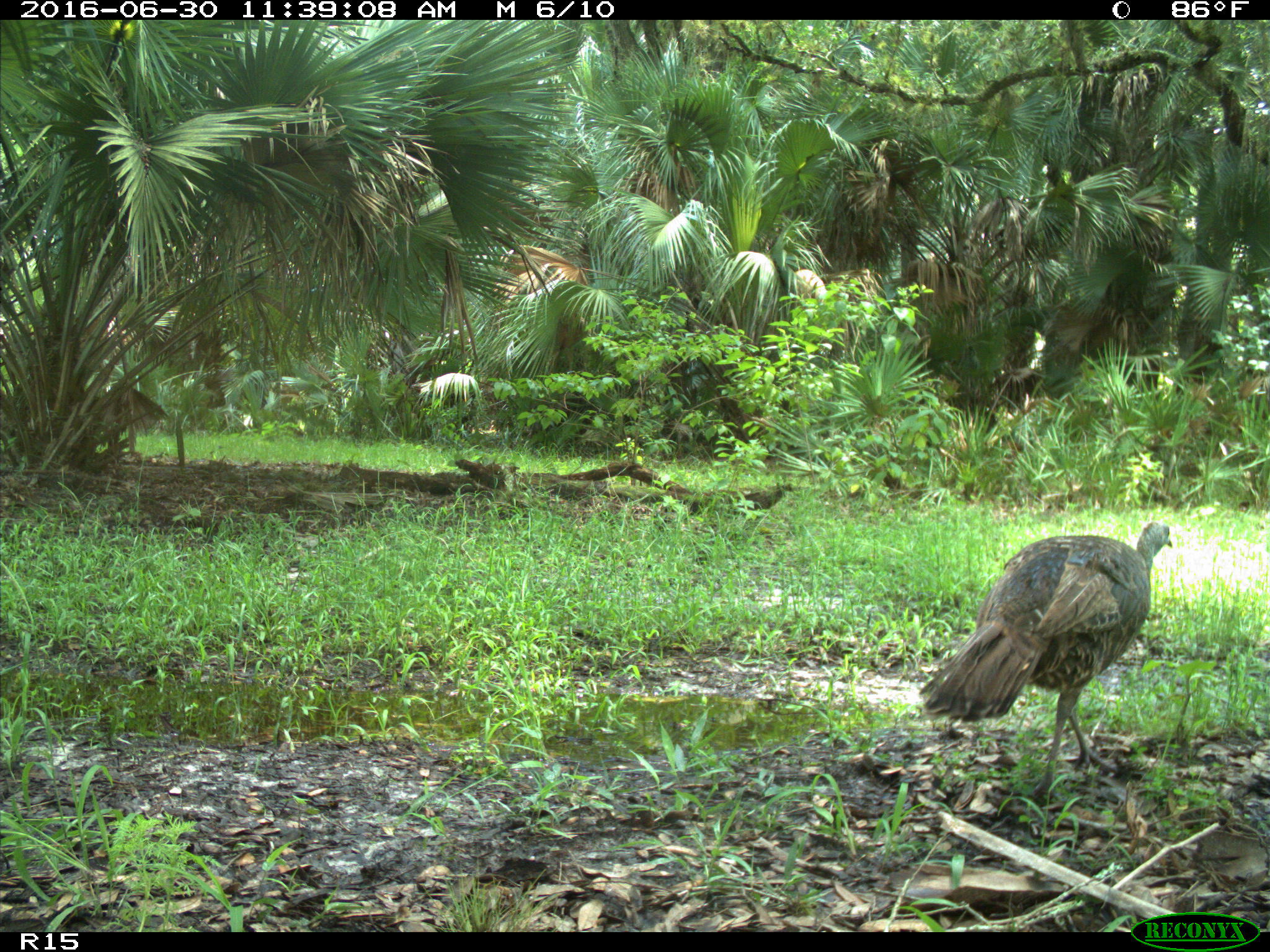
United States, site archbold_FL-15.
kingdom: Animalia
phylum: Chordata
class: Aves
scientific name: Aves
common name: birds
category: unidentified bird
Unidentified bird (birds) (Aves).